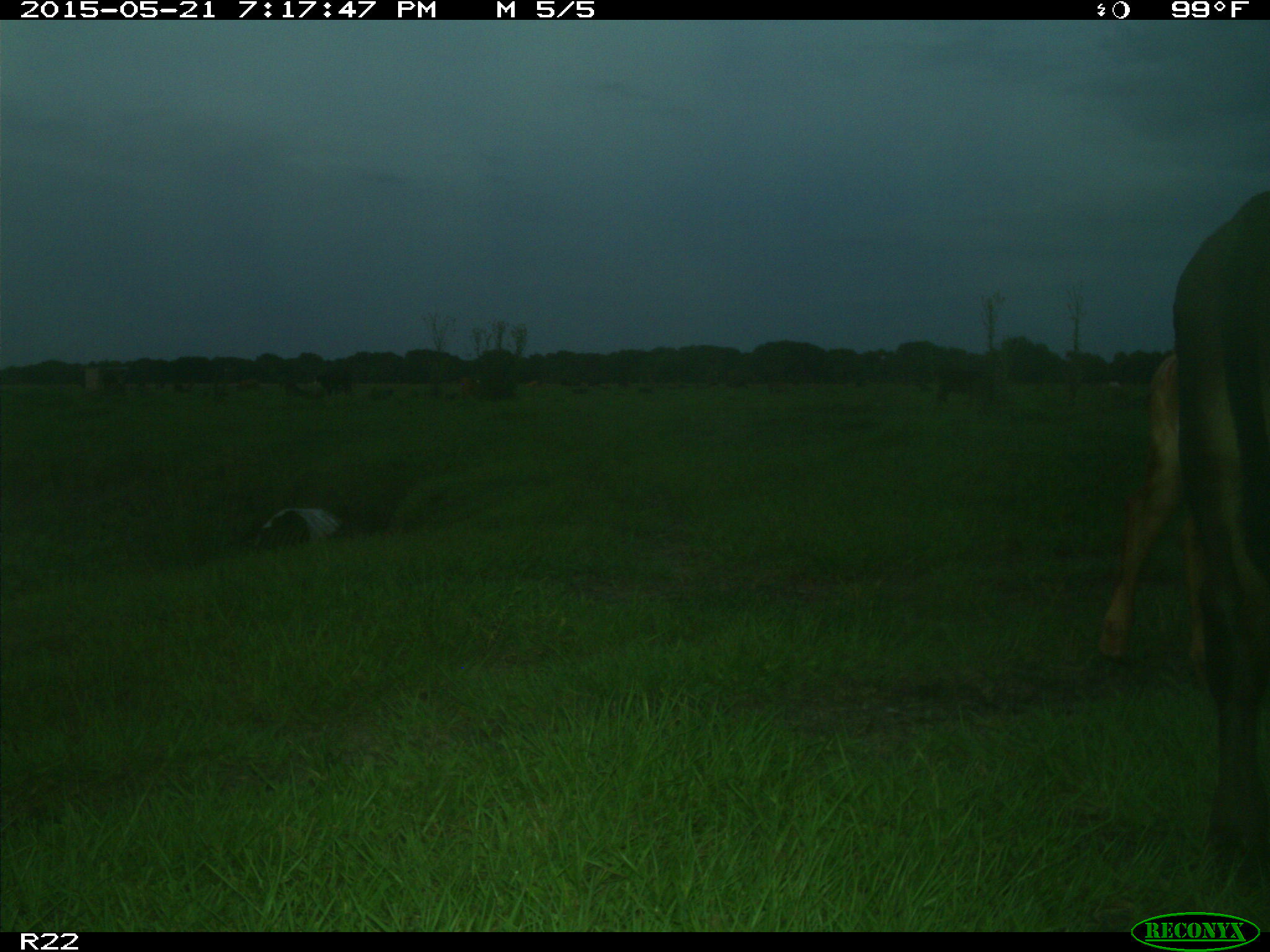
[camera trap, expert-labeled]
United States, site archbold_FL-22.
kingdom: Animalia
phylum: Chordata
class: Mammalia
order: Artiodactyla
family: Bovidae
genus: Bos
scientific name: Bos taurus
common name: domestic cow